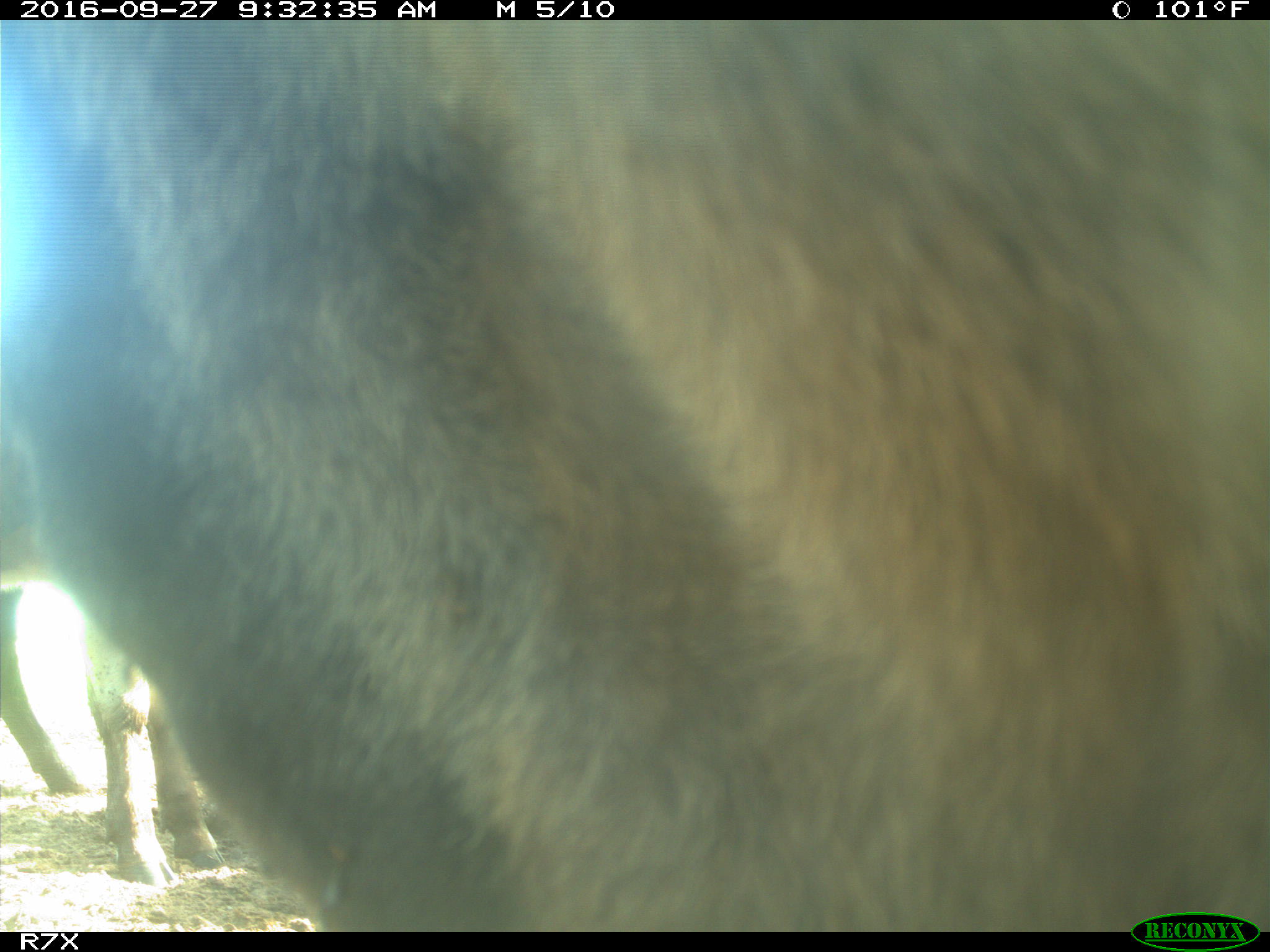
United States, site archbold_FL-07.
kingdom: Animalia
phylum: Chordata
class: Mammalia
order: Artiodactyla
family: Bovidae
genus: Bos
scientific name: Bos taurus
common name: domestic cow